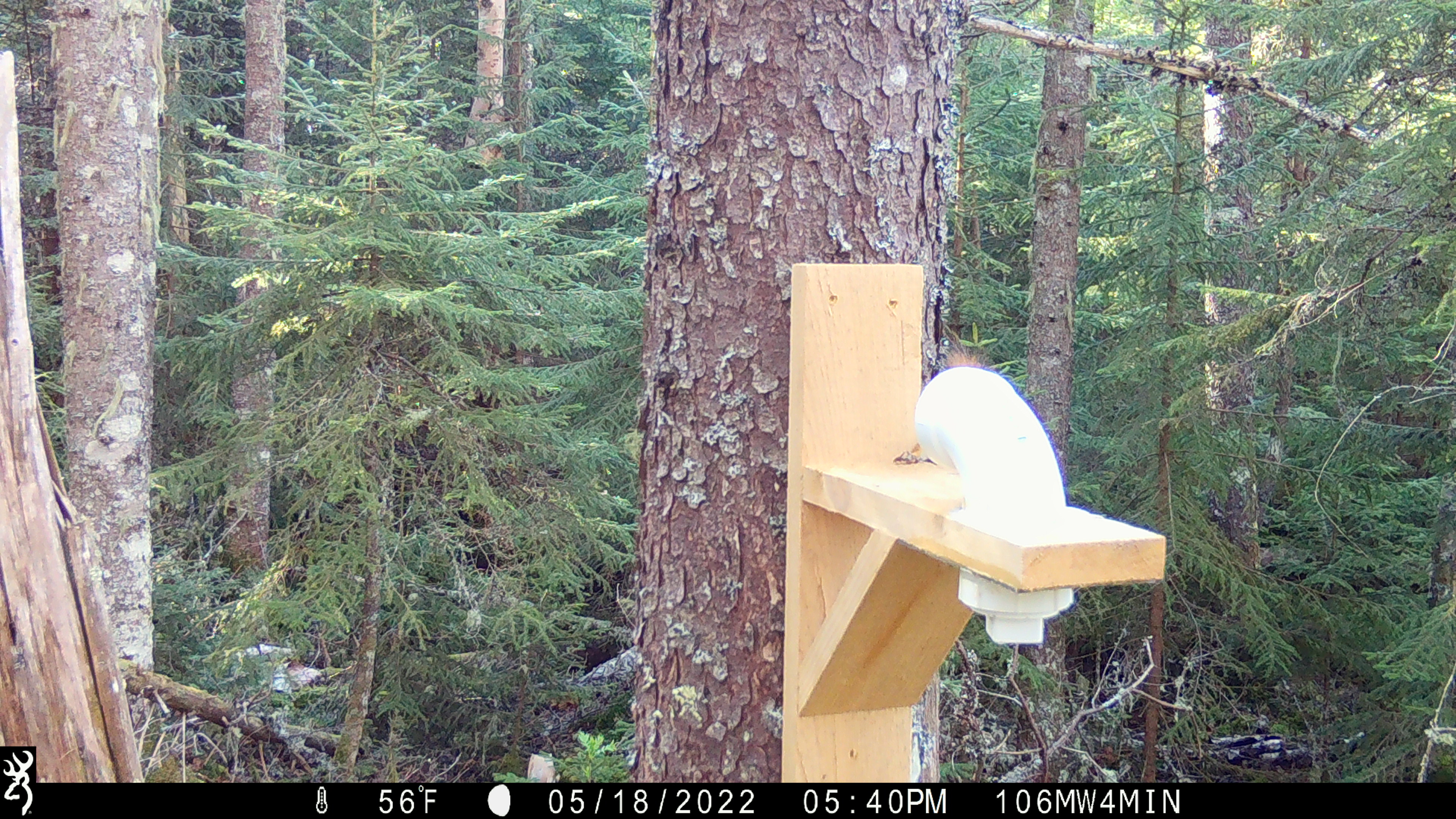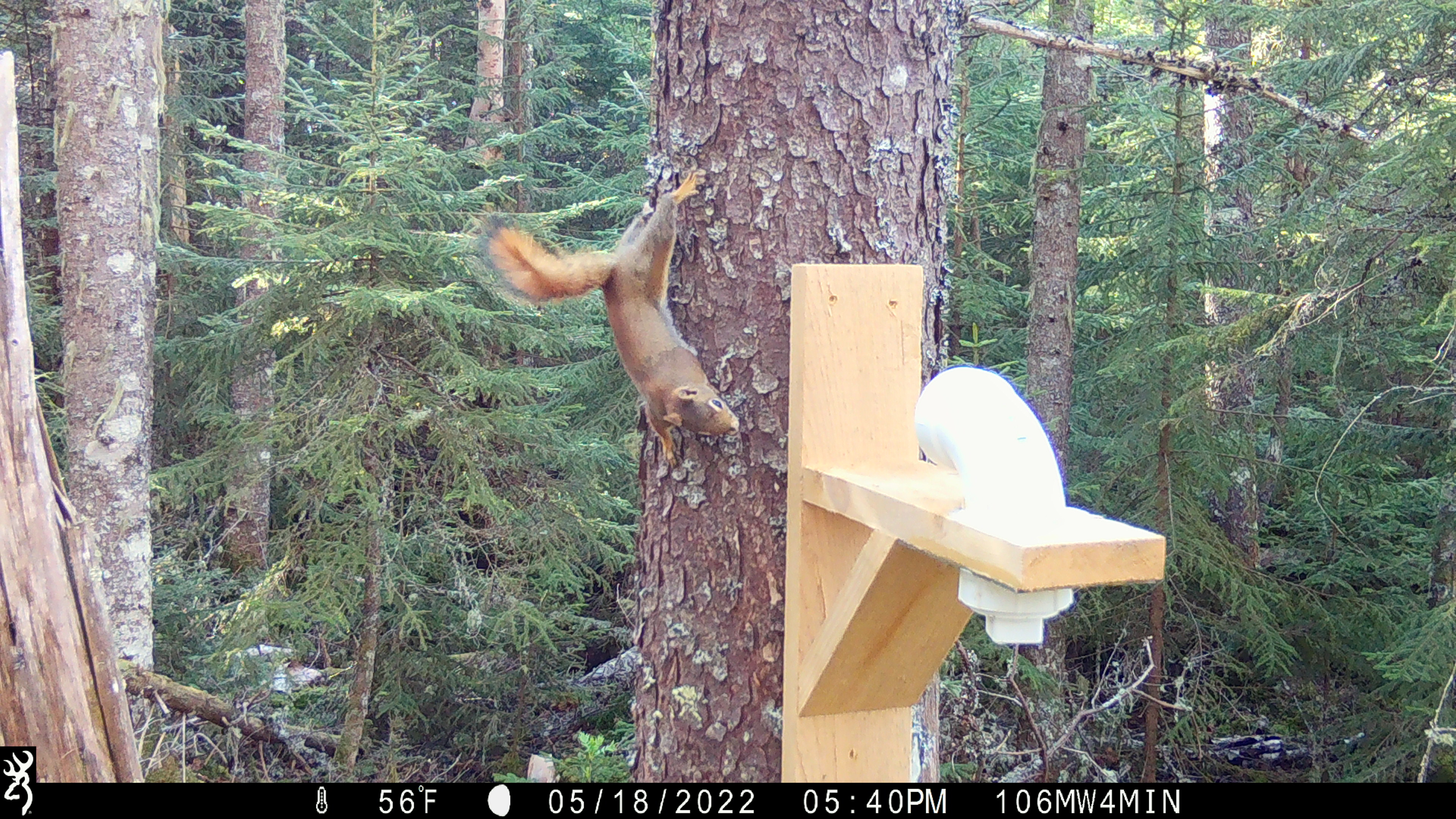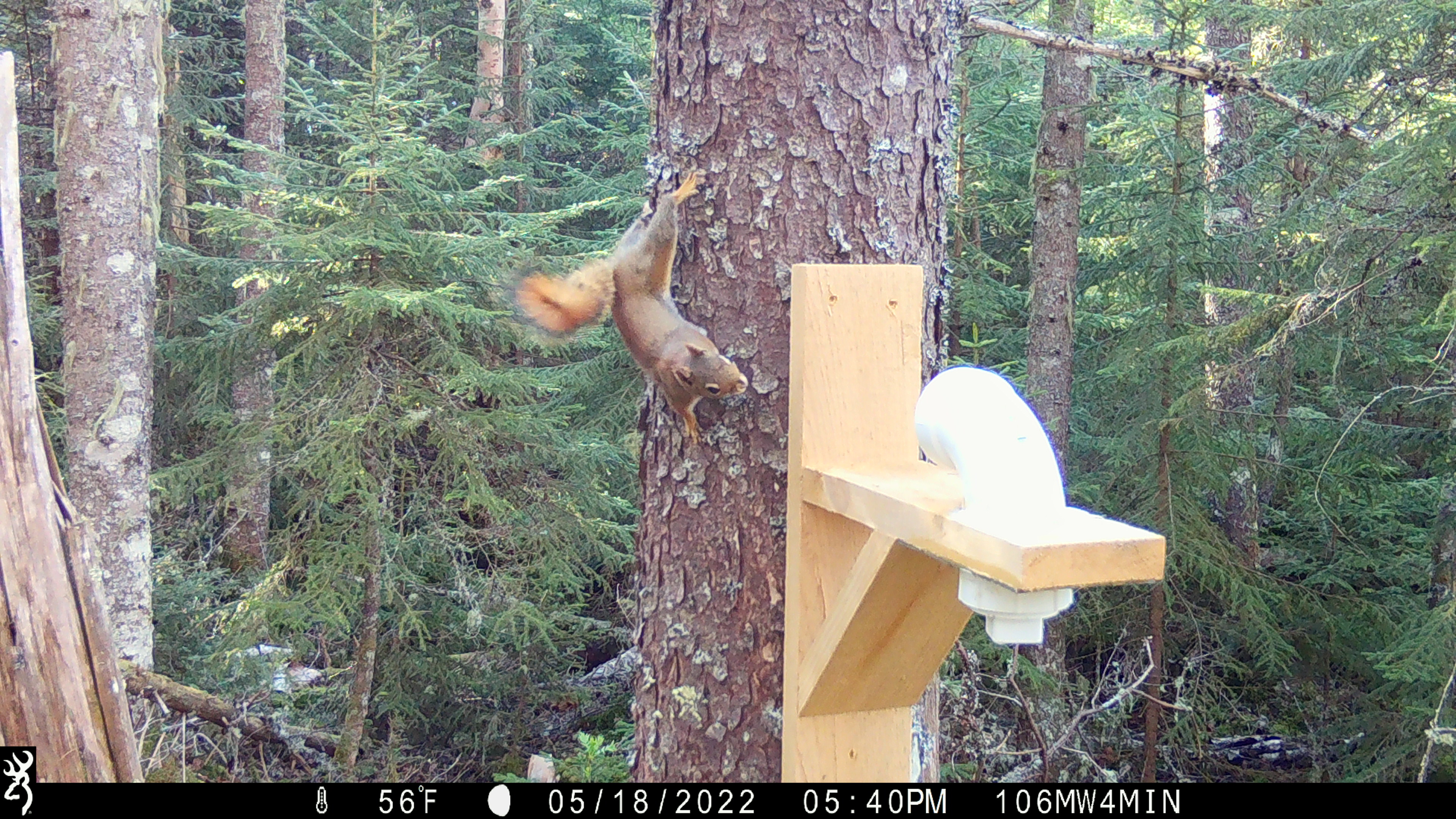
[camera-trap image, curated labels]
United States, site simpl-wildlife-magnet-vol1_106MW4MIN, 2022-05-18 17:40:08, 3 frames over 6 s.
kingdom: Animalia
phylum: Chordata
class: Mammalia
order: Rodentia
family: Sciuridae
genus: Tamiasciurus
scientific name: Tamiasciurus hudsonicus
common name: red squirrel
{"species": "red squirrel (Tamiasciurus hudsonicus)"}